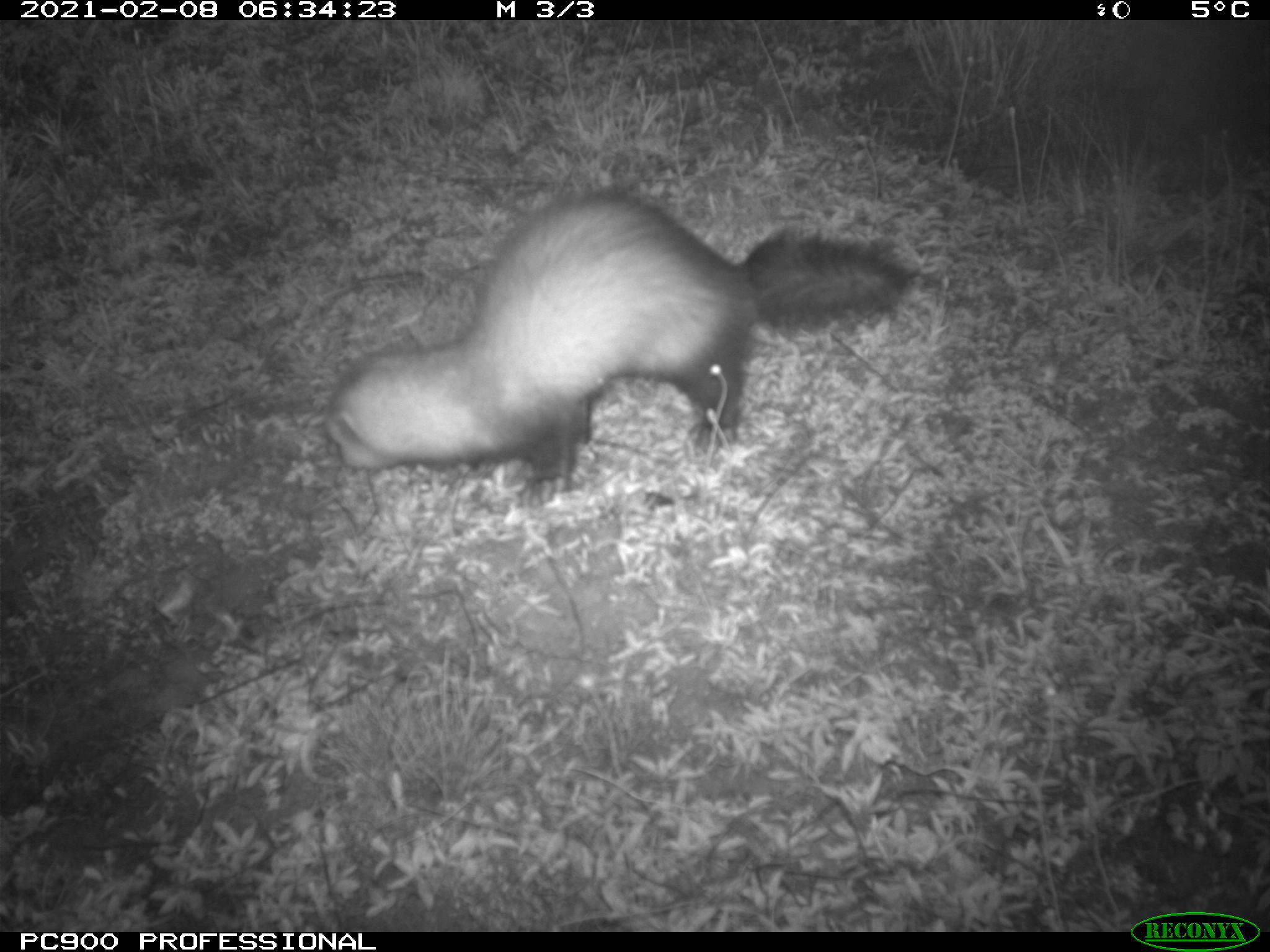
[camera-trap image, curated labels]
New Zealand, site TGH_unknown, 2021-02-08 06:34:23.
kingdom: Animalia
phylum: Chordata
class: Mammalia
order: Carnivora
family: Mustelidae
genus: Mustela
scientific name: Mustela furo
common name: ferret